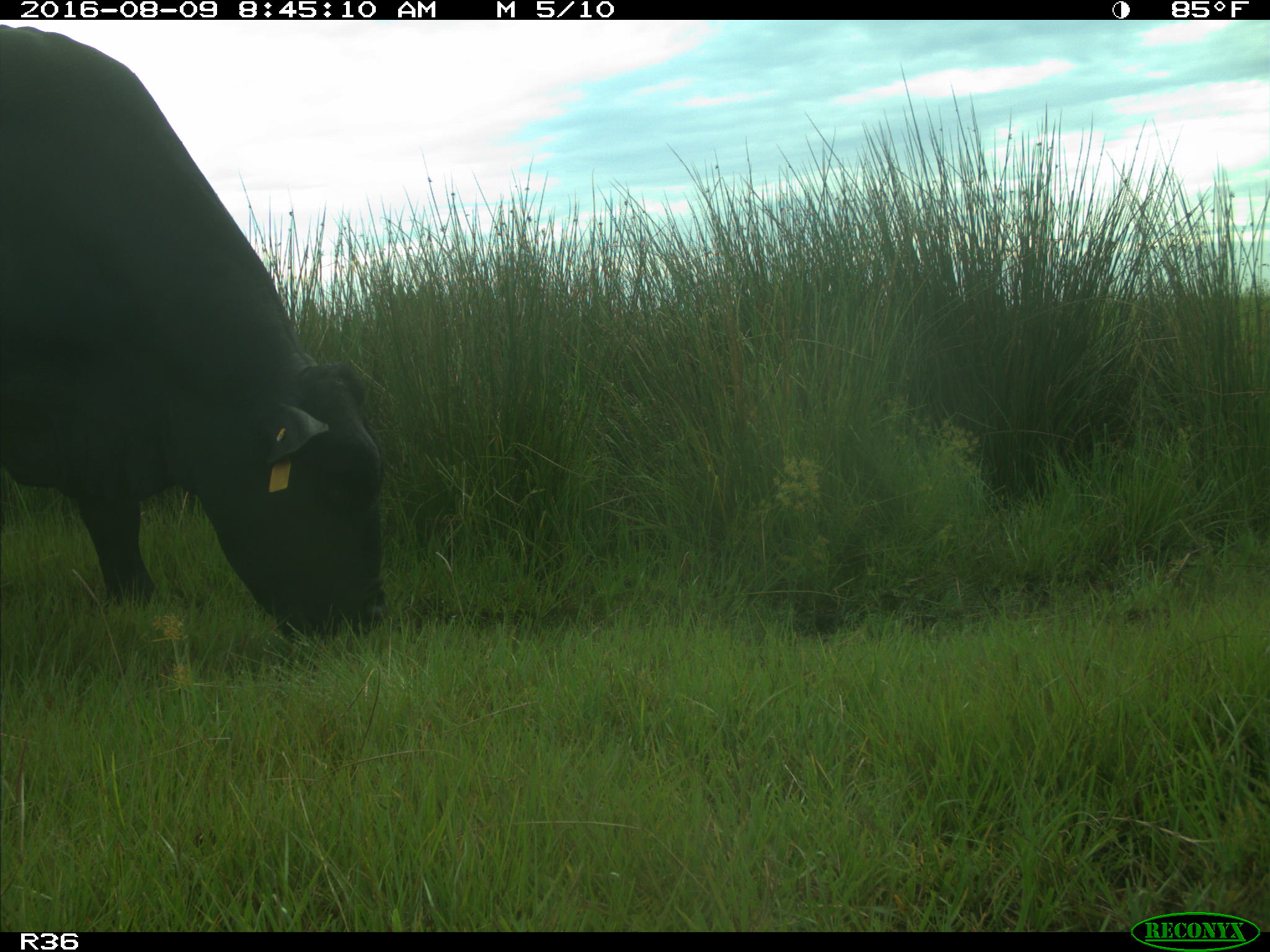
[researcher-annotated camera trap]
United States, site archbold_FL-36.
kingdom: Animalia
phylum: Chordata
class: Mammalia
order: Artiodactyla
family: Bovidae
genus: Bos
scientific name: Bos taurus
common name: domestic cow